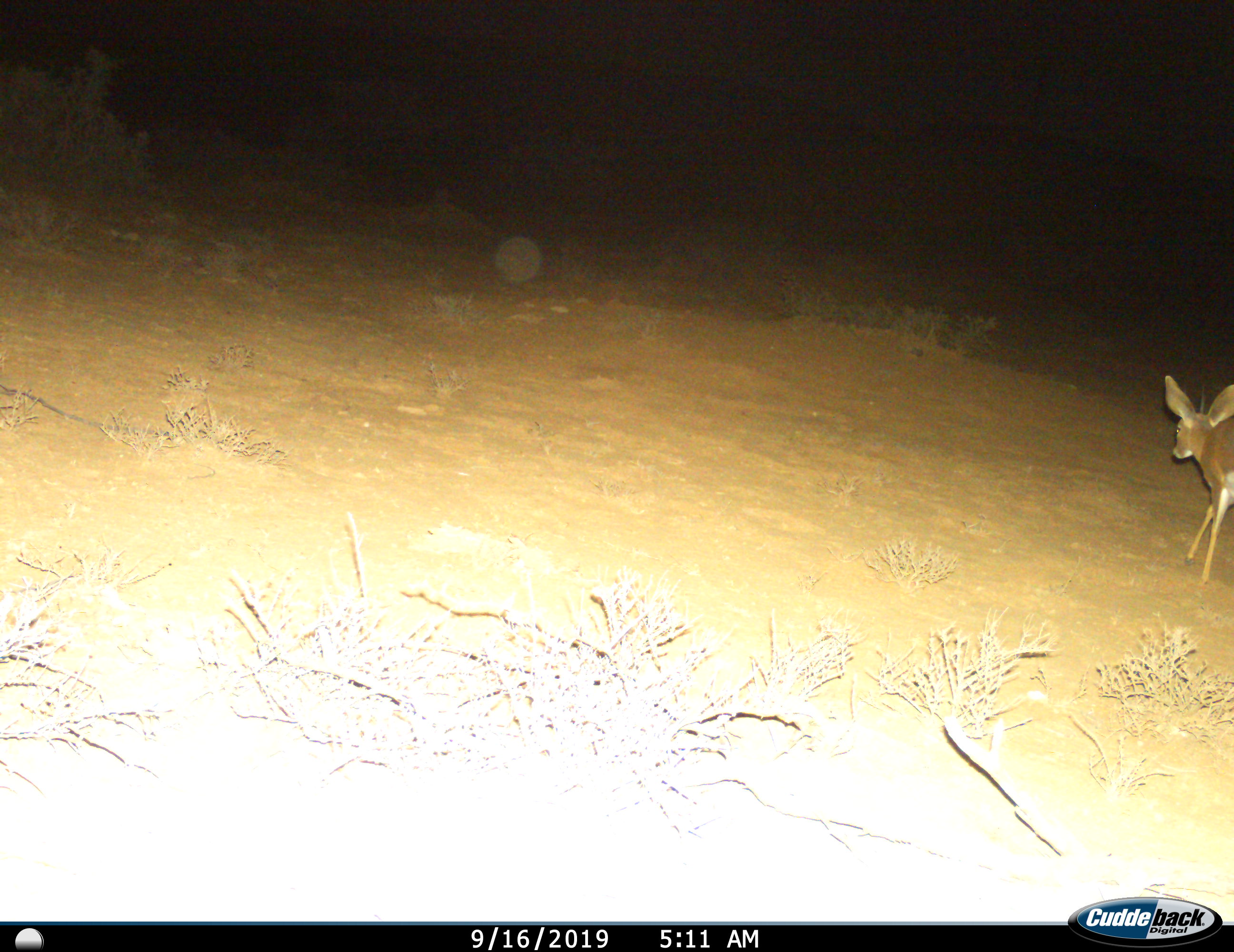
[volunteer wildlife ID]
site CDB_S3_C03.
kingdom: Animalia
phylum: Chordata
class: Mammalia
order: Artiodactyla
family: Bovidae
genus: Raphicerus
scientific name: Raphicerus campestris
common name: steenbok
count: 1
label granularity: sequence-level